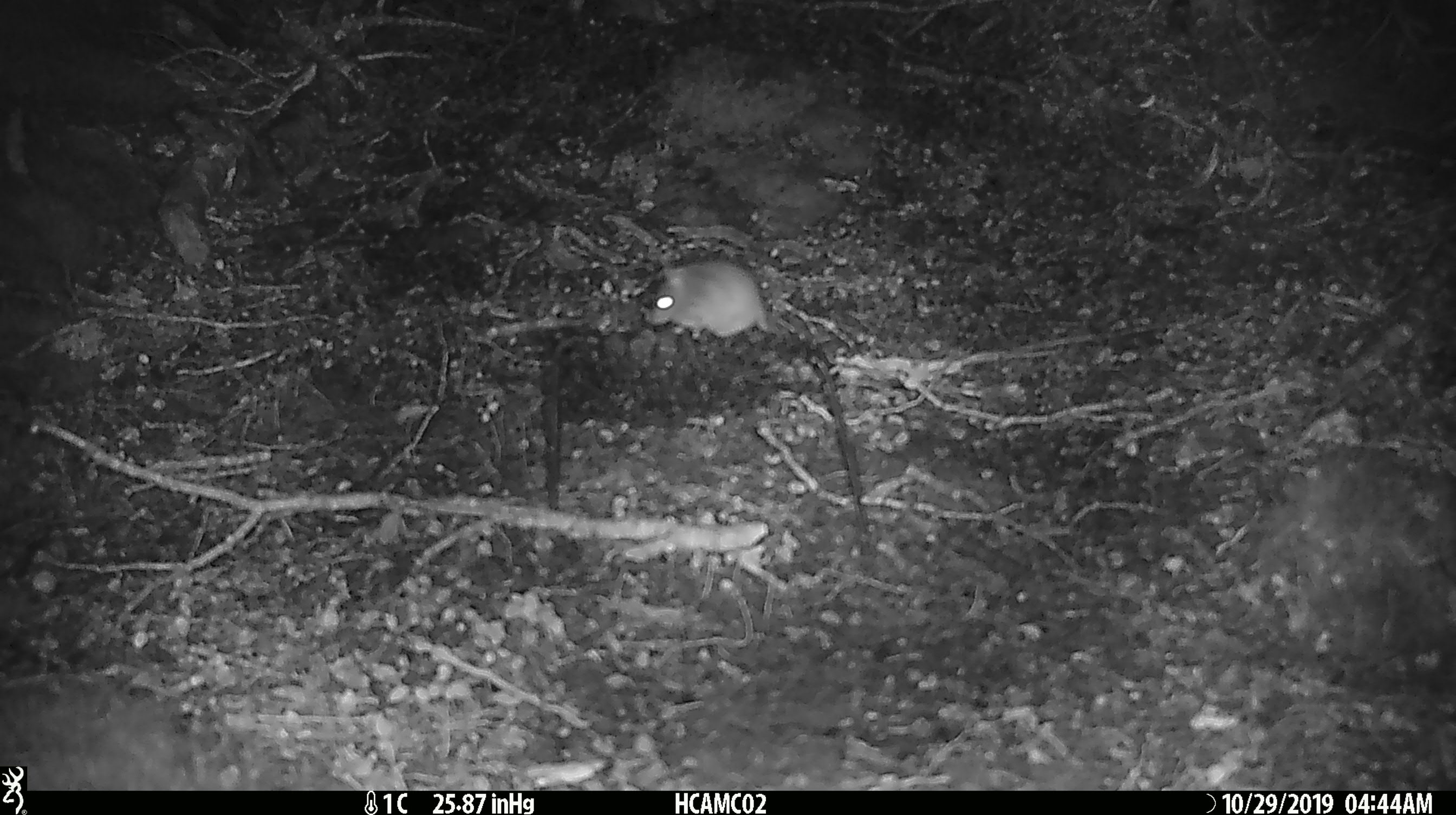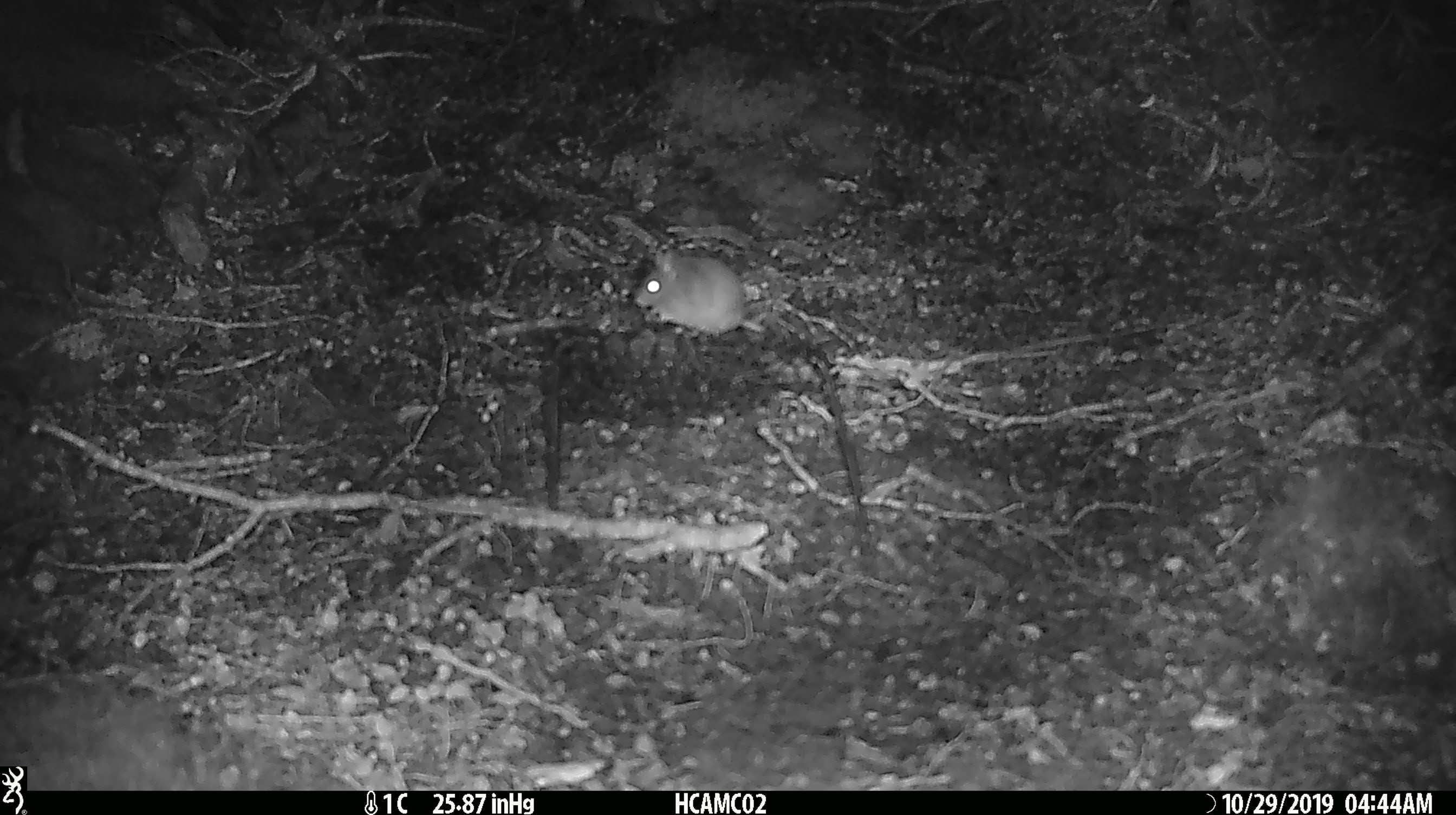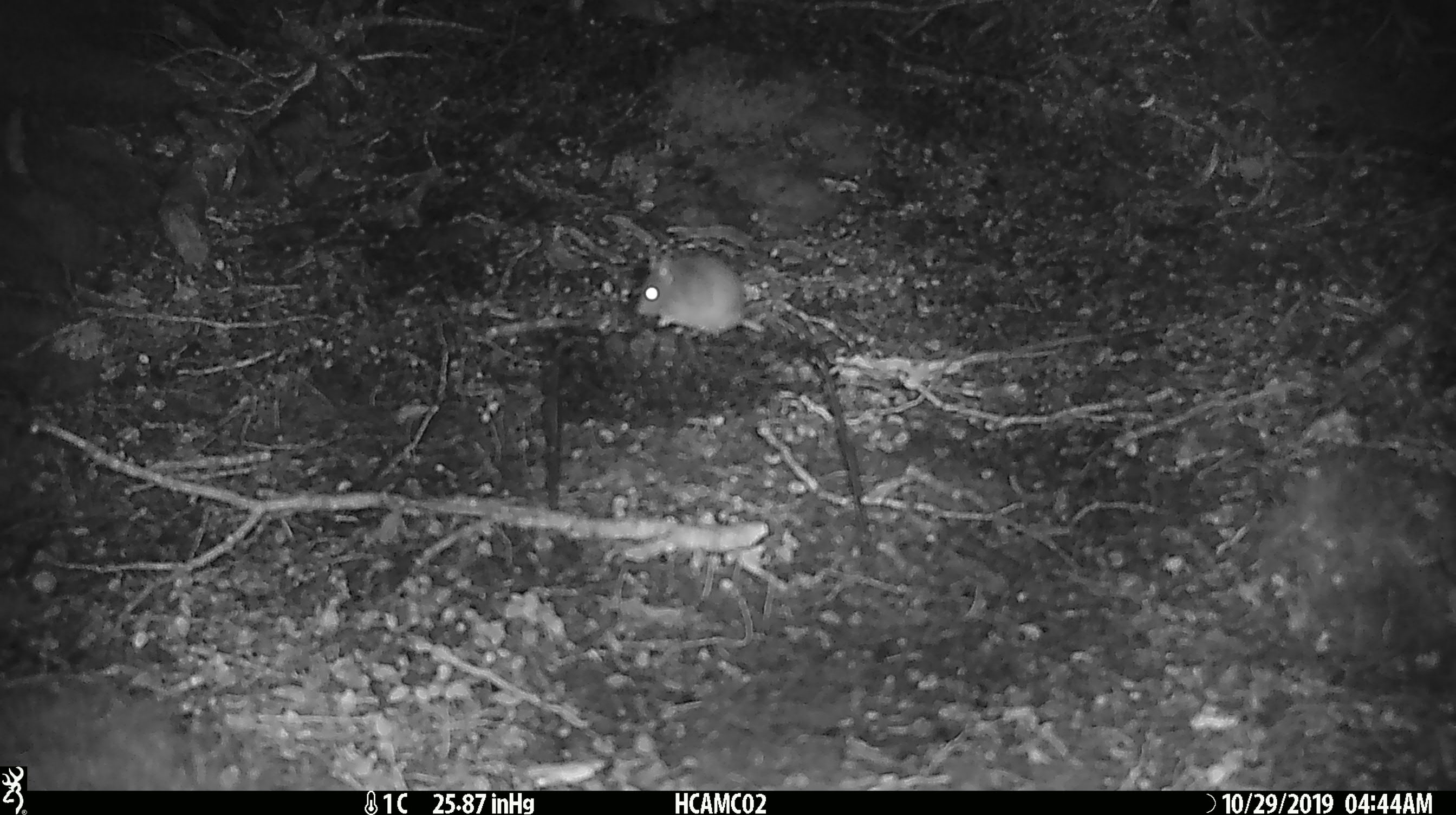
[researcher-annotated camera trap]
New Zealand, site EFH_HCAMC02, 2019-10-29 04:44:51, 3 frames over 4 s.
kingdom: Animalia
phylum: Chordata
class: Mammalia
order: Rodentia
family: Muridae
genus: Mus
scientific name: Mus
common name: mouse